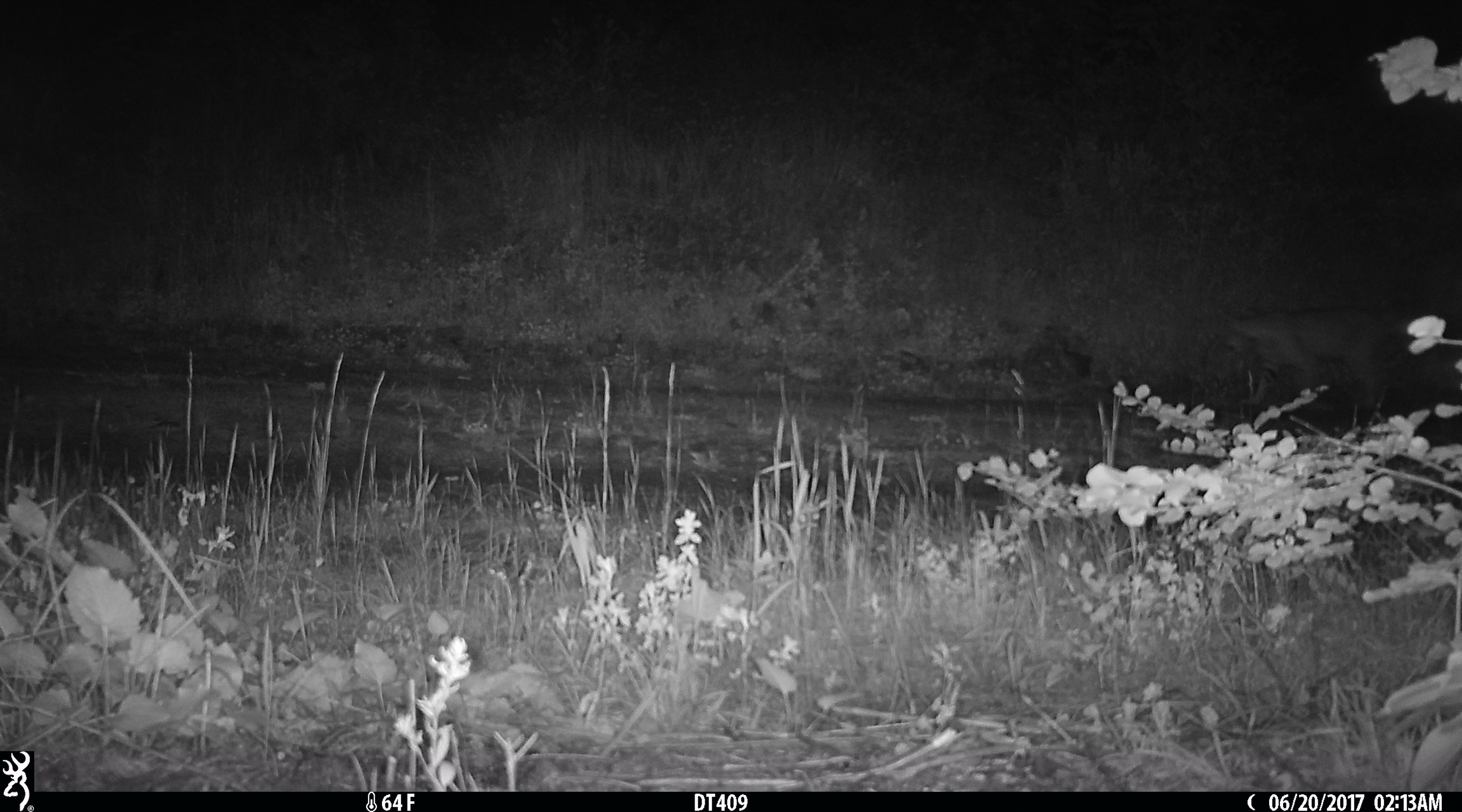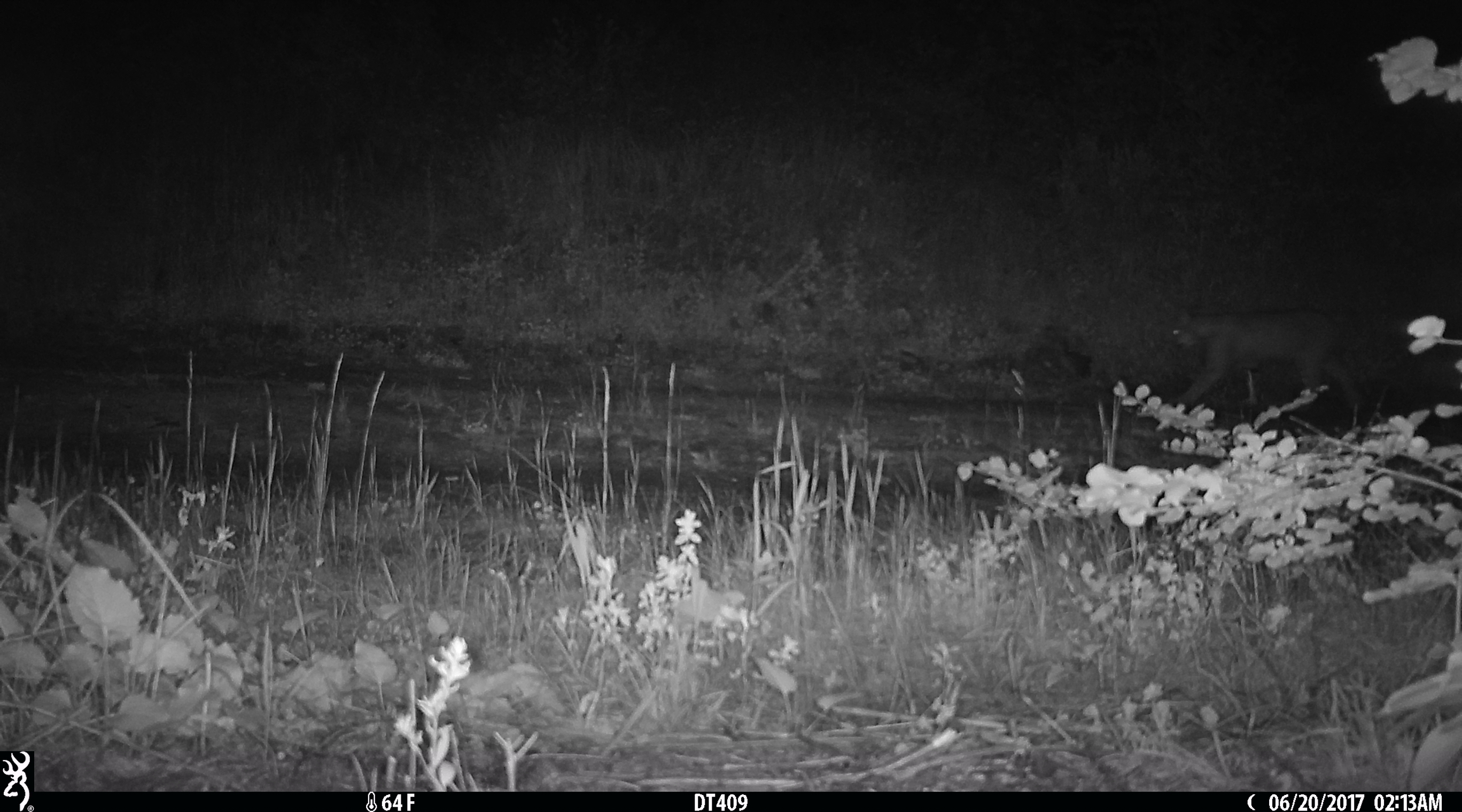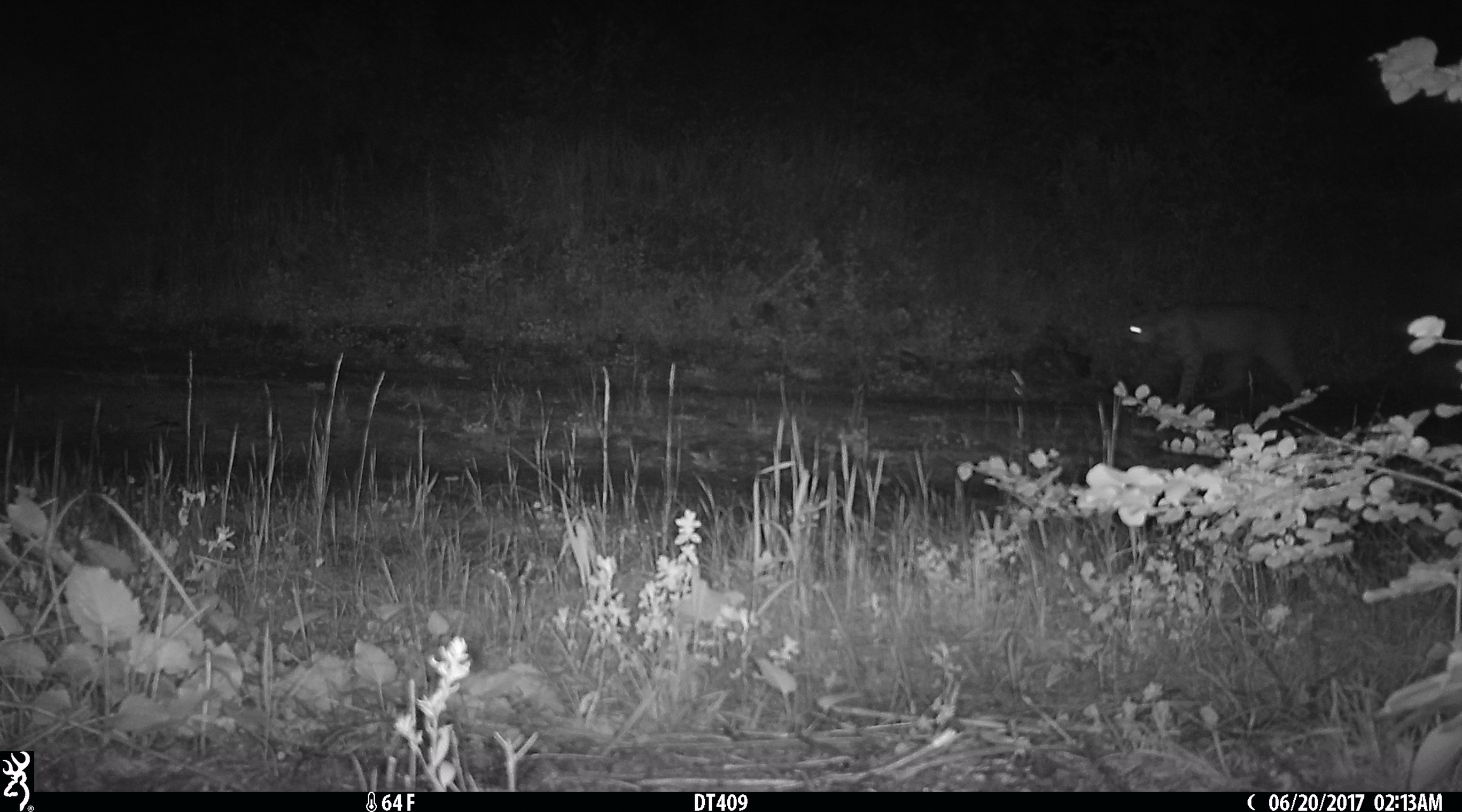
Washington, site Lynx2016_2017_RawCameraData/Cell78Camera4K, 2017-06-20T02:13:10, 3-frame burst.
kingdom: Animalia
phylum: Chordata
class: Mammalia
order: Carnivora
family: Felidae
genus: Lynx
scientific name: Lynx rufus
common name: bobcat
Lynx rufus (bobcat). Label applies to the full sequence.